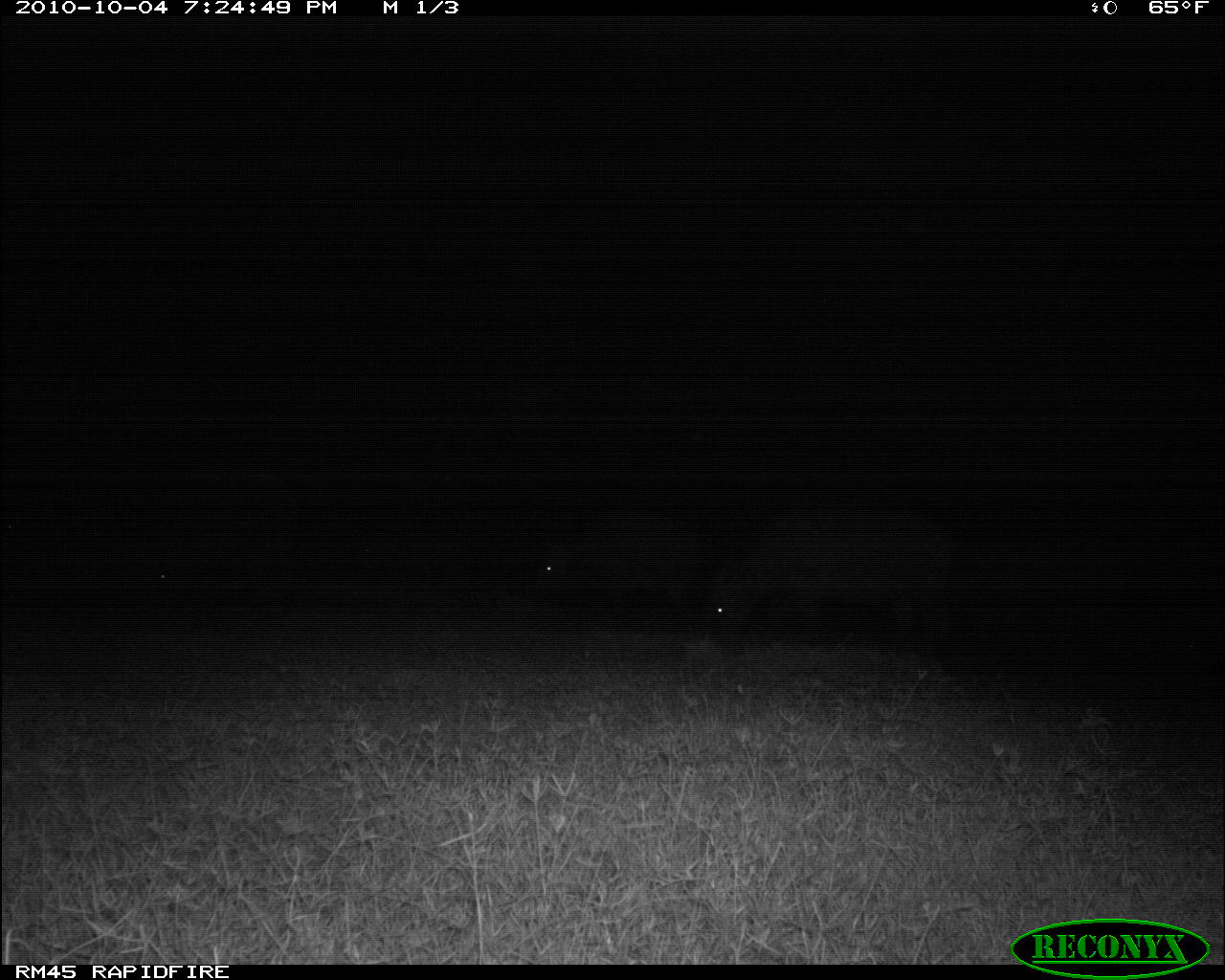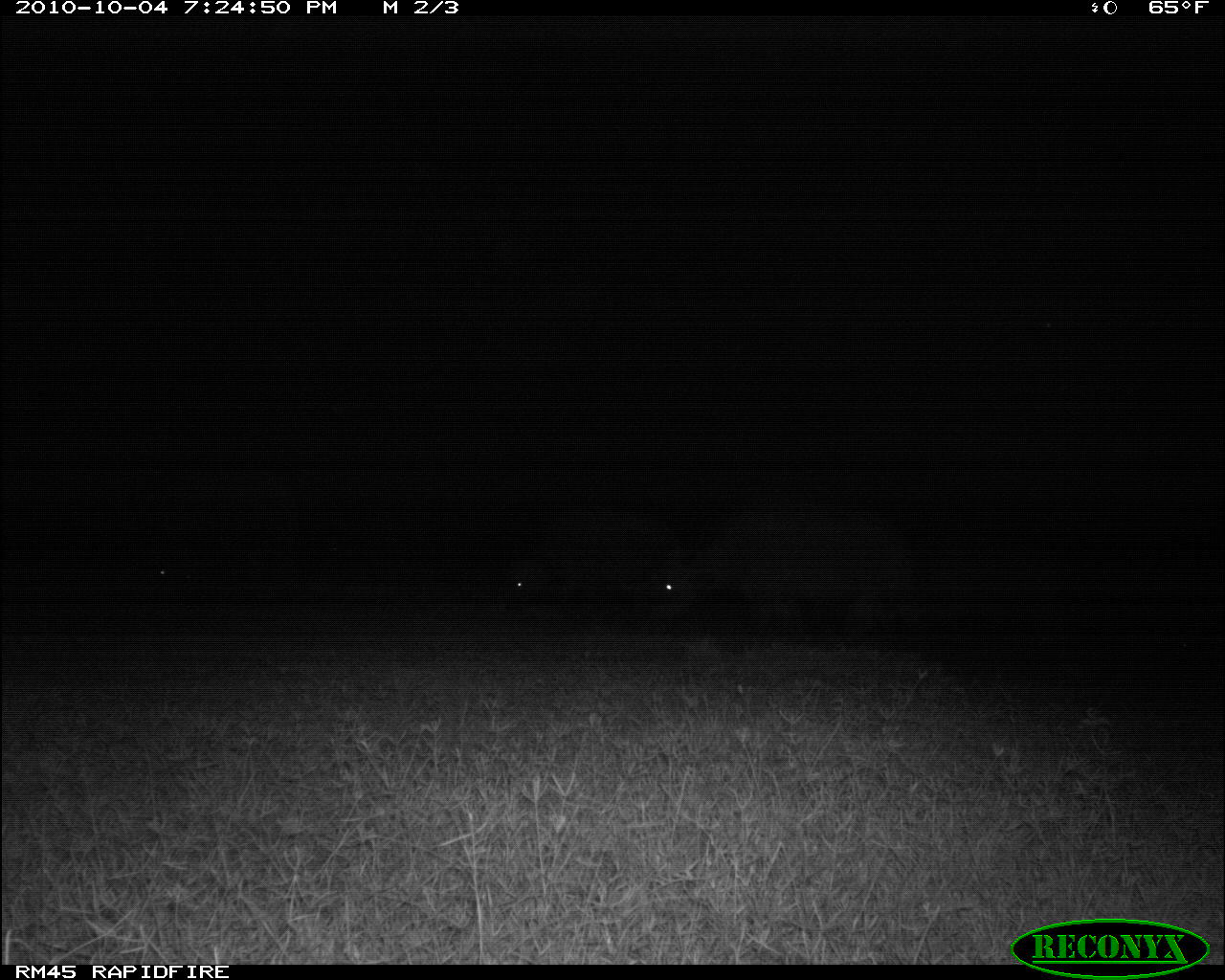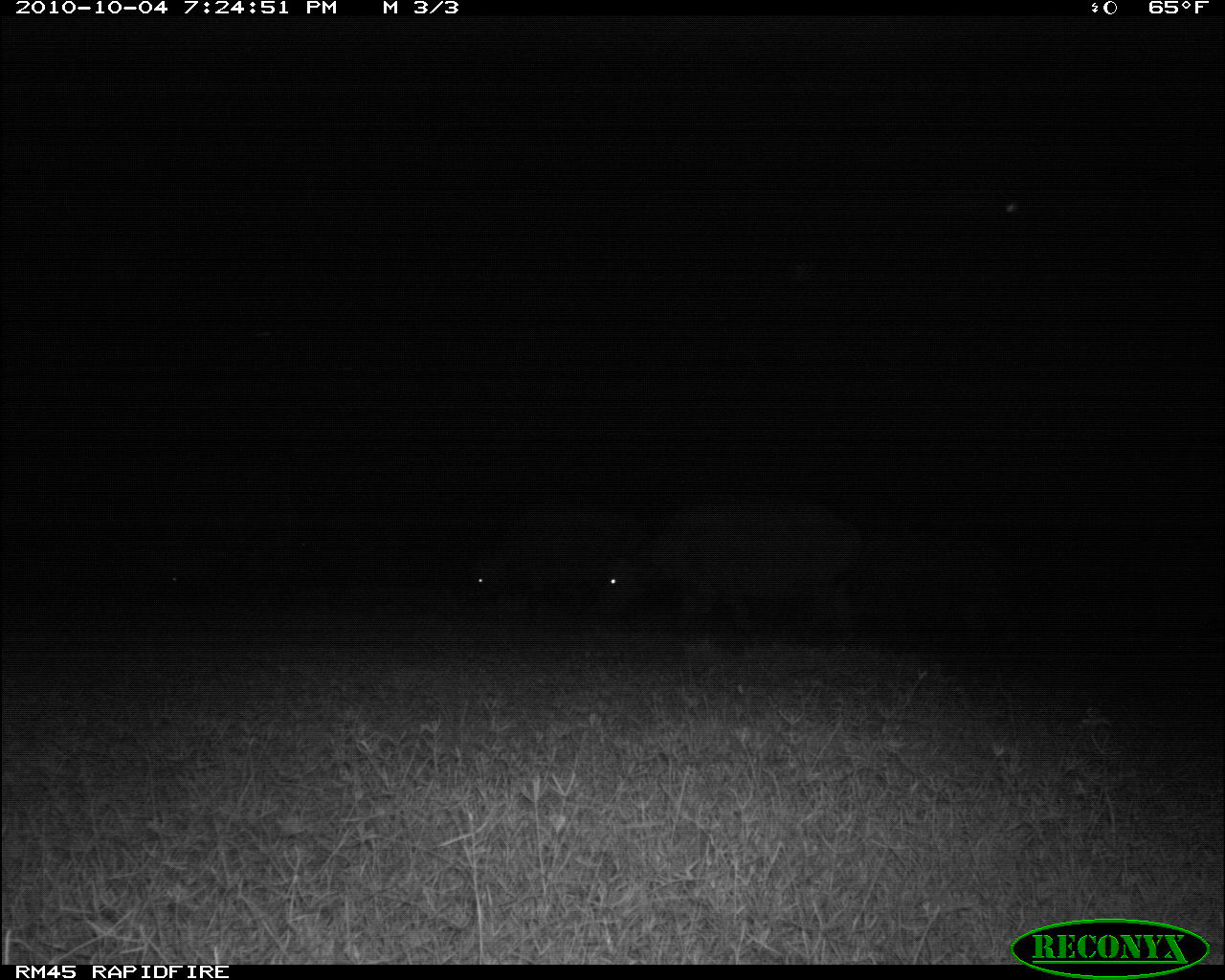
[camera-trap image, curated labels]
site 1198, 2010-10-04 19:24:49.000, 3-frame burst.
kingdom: Animalia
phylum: Chordata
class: Mammalia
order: Artiodactyla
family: Bovidae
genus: Syncerus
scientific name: Syncerus caffer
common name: african buffalo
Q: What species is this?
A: Syncerus caffer (african buffalo).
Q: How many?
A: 4.